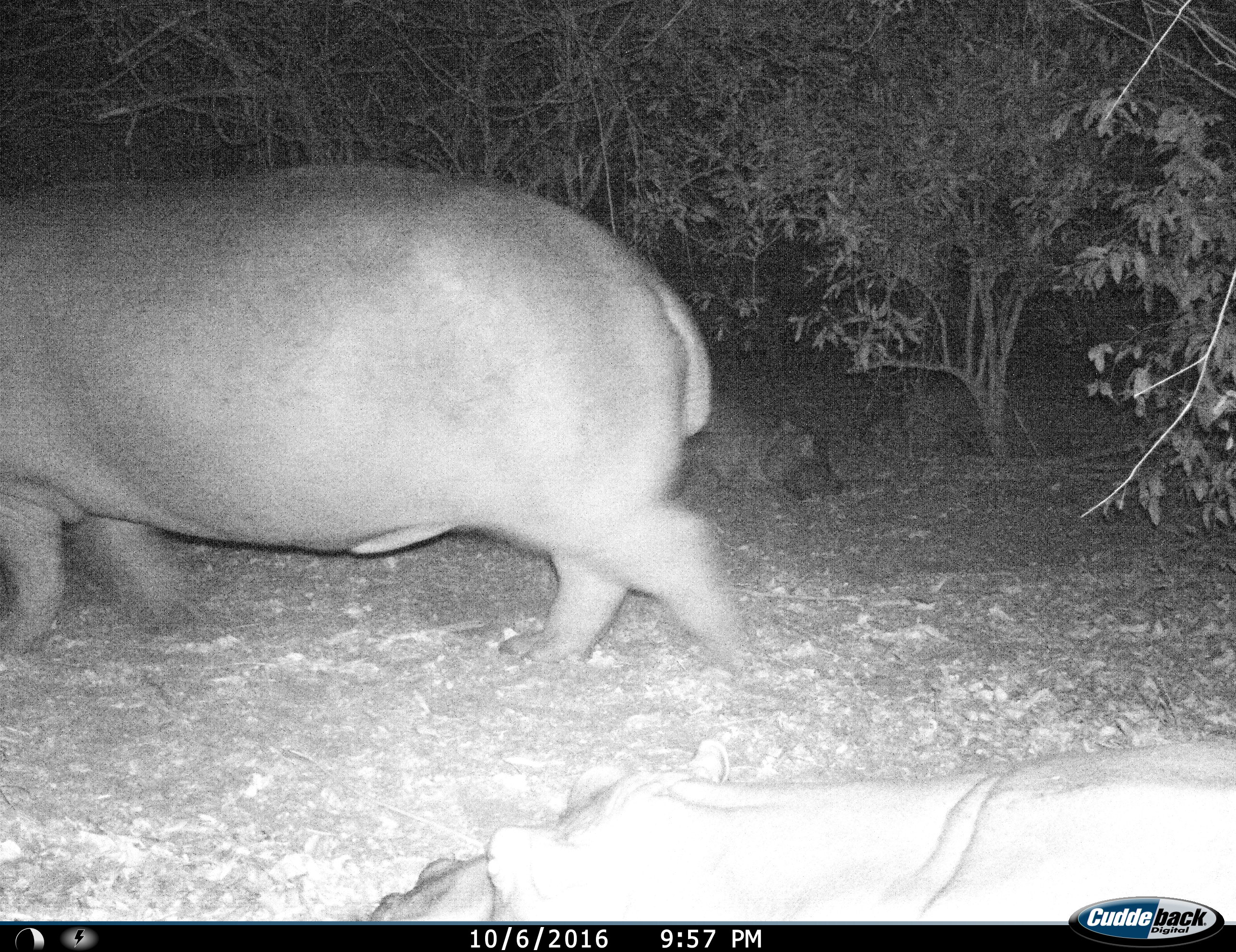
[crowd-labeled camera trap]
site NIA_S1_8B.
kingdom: Animalia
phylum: Chordata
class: Mammalia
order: Artiodactyla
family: Hippopotamidae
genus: Hippopotamus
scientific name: Hippopotamus amphibius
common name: hippopotamus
Hippopotamus (Hippopotamus amphibius), count 2. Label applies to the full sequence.